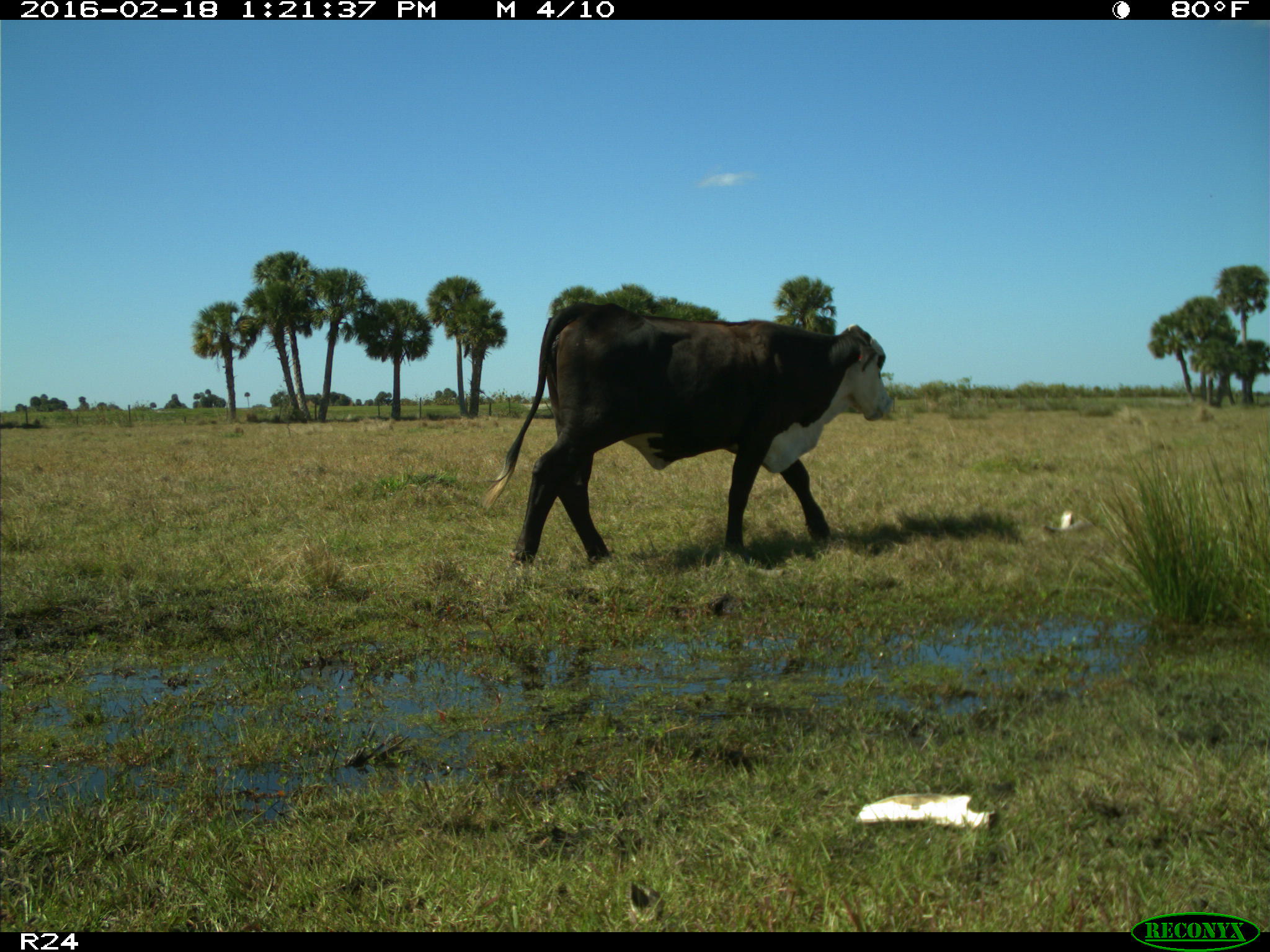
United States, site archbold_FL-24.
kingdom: Animalia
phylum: Chordata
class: Mammalia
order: Artiodactyla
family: Bovidae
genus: Bos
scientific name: Bos taurus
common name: domestic cow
Bos taurus (domestic cow).